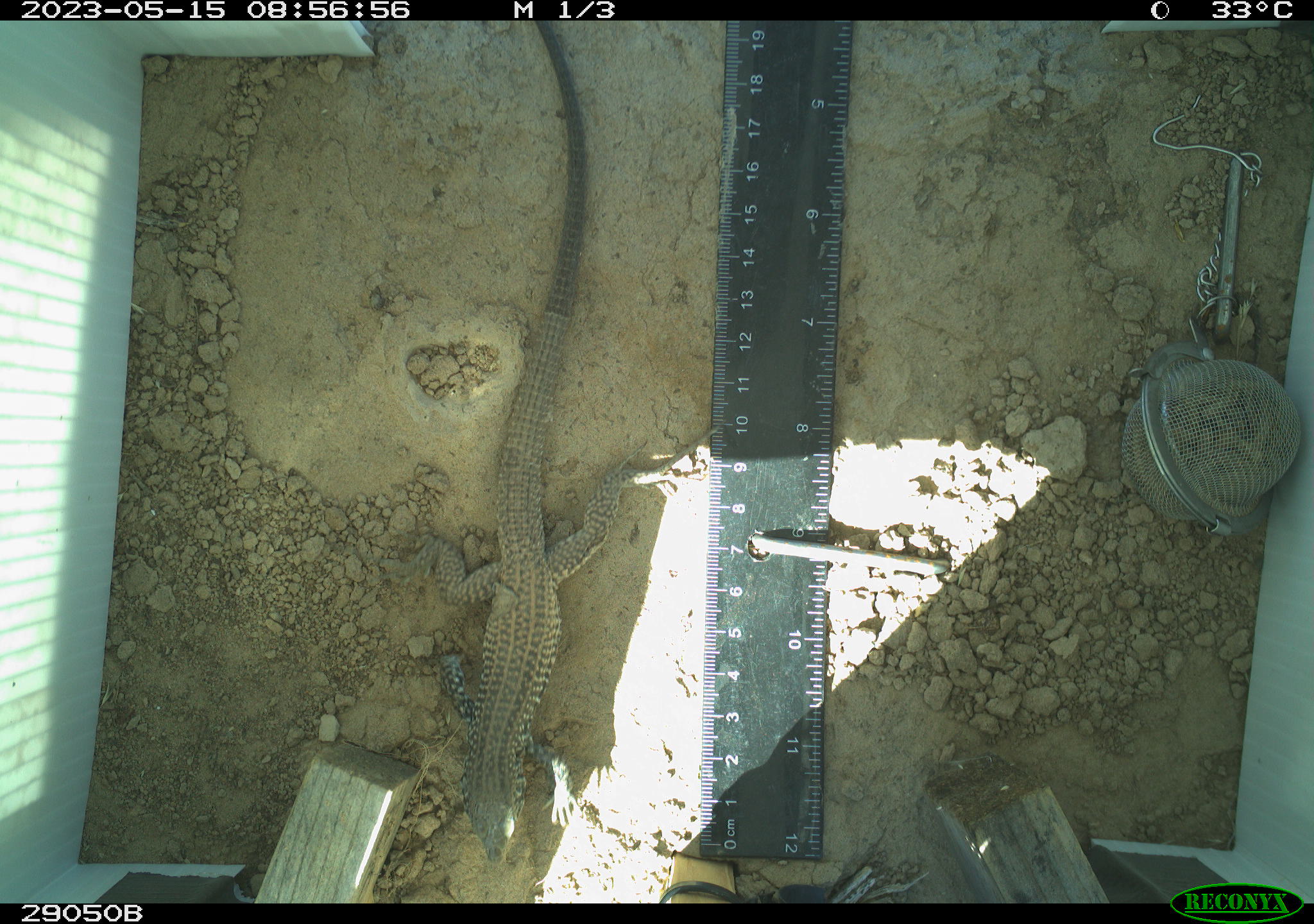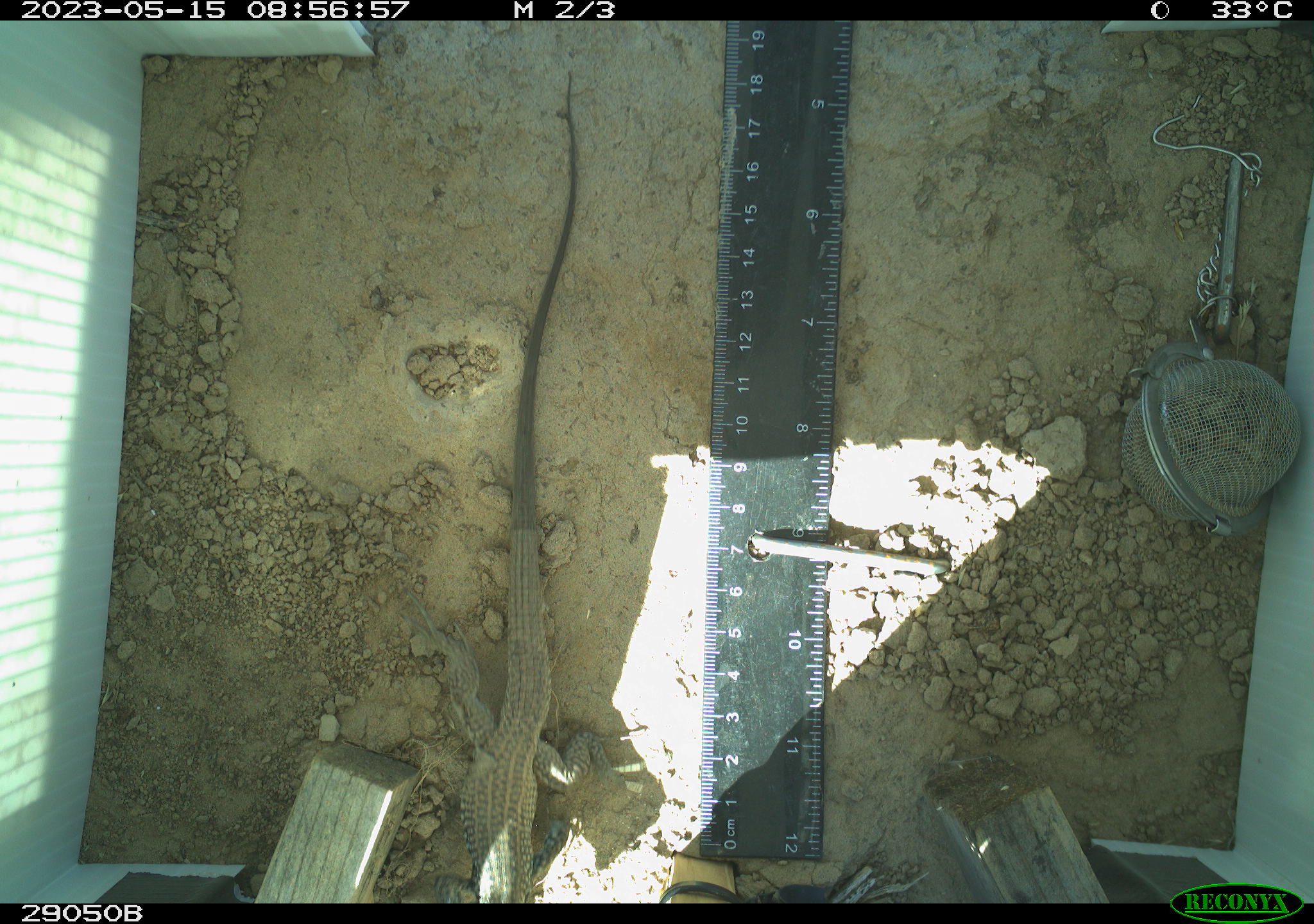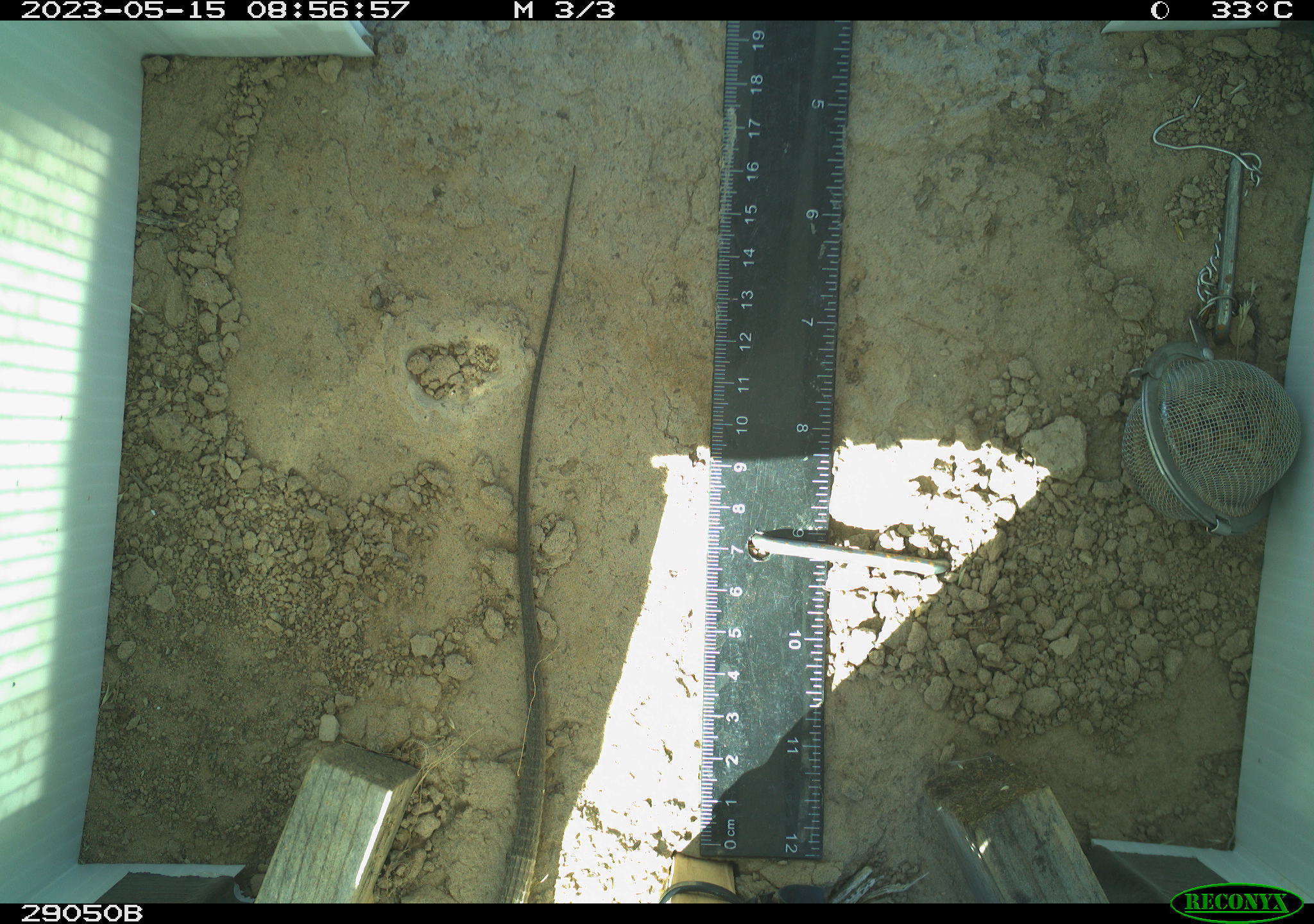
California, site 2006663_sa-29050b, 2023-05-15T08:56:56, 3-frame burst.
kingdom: Animalia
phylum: Chordata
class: Reptilia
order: Squamata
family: Teiidae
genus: Aspidoscelis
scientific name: Aspidoscelis tigris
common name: western whiptail